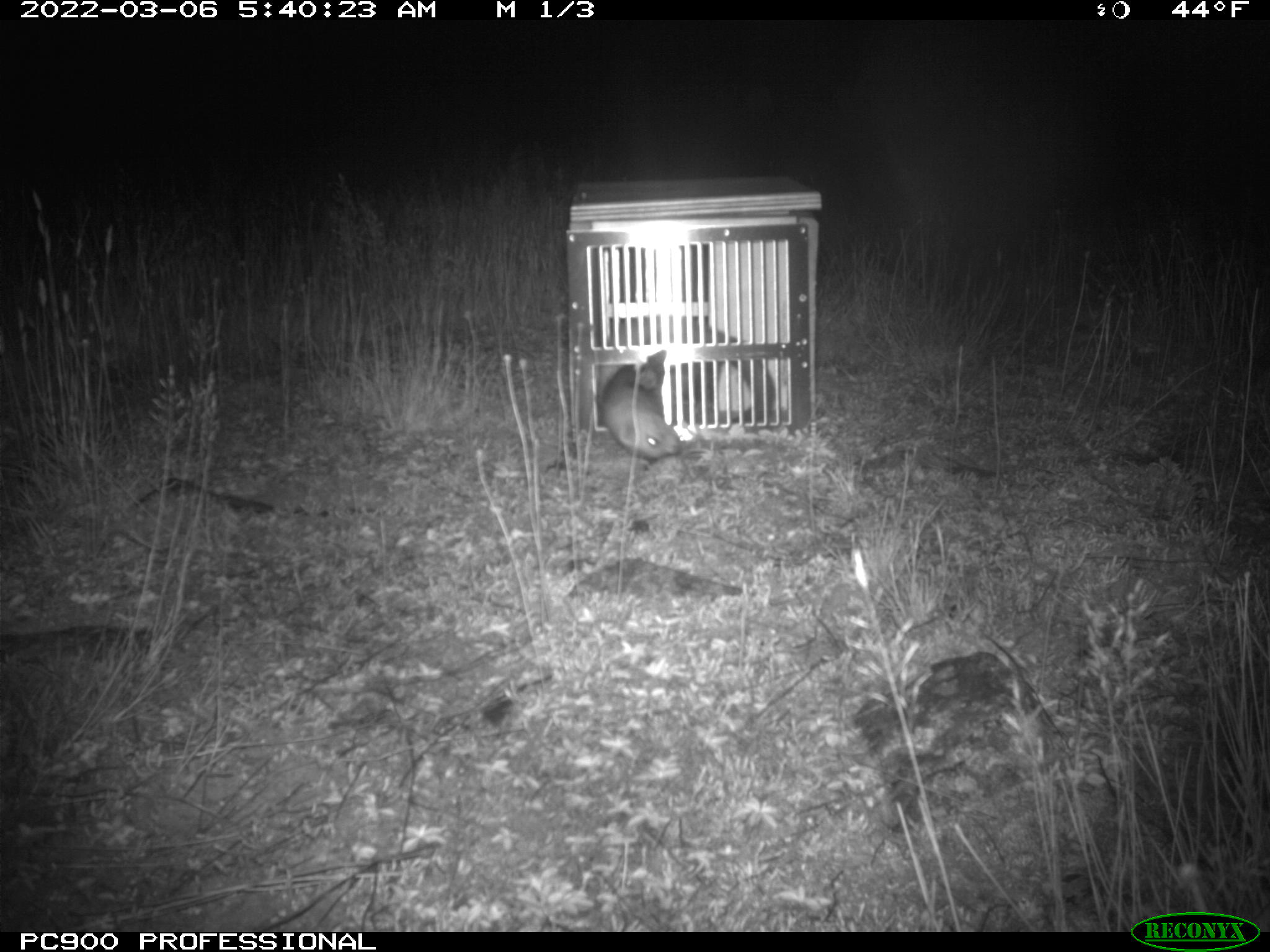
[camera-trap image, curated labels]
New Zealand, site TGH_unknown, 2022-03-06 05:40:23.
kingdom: Animalia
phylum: Chordata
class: Mammalia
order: Carnivora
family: Mustelidae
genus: Mustela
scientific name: Mustela furo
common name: ferret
Ferret (Mustela furo).